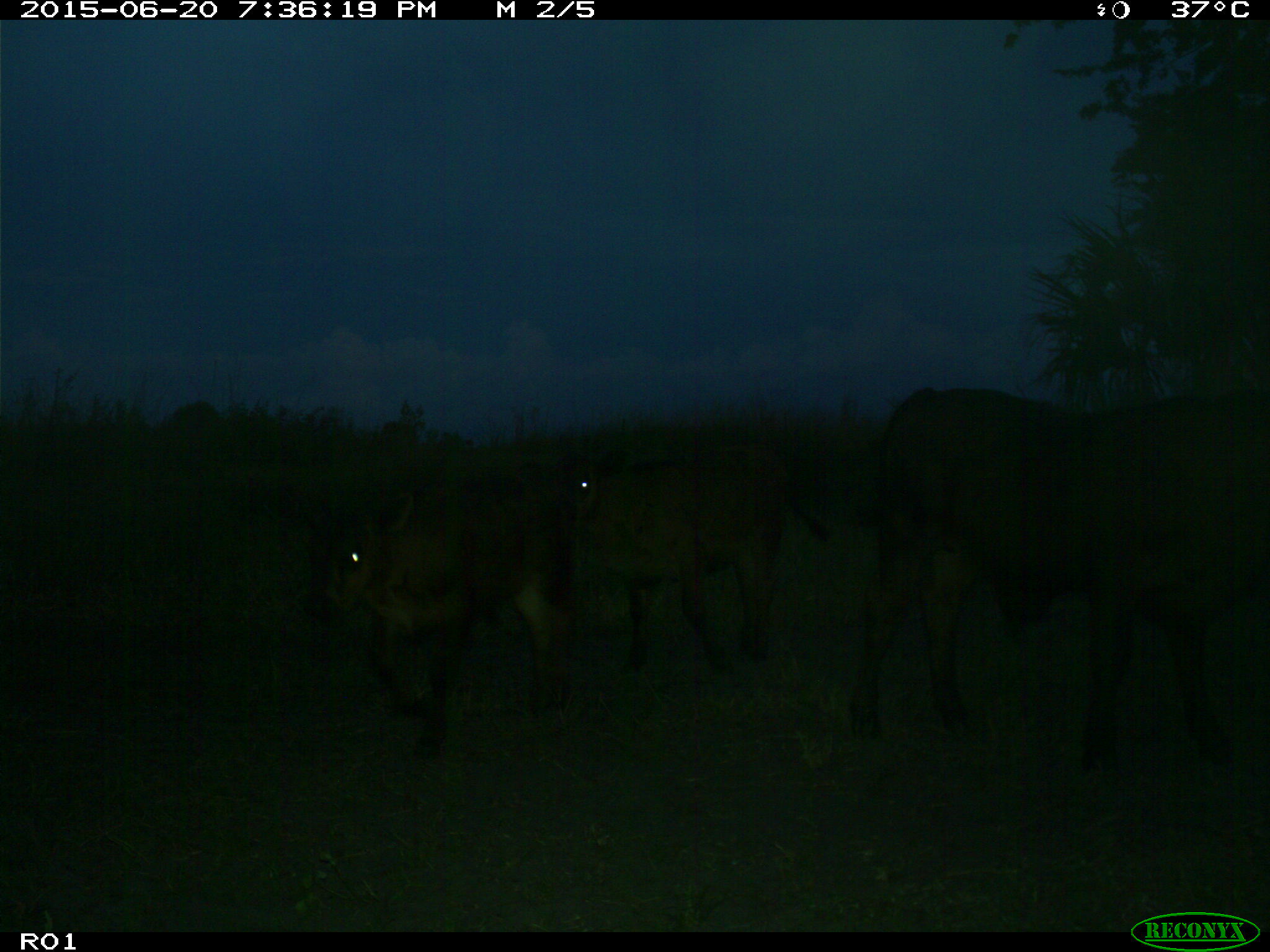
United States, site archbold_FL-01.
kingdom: Animalia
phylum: Chordata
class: Mammalia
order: Artiodactyla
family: Bovidae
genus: Bos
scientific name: Bos taurus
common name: domestic cow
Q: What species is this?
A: Bos taurus (domestic cow).